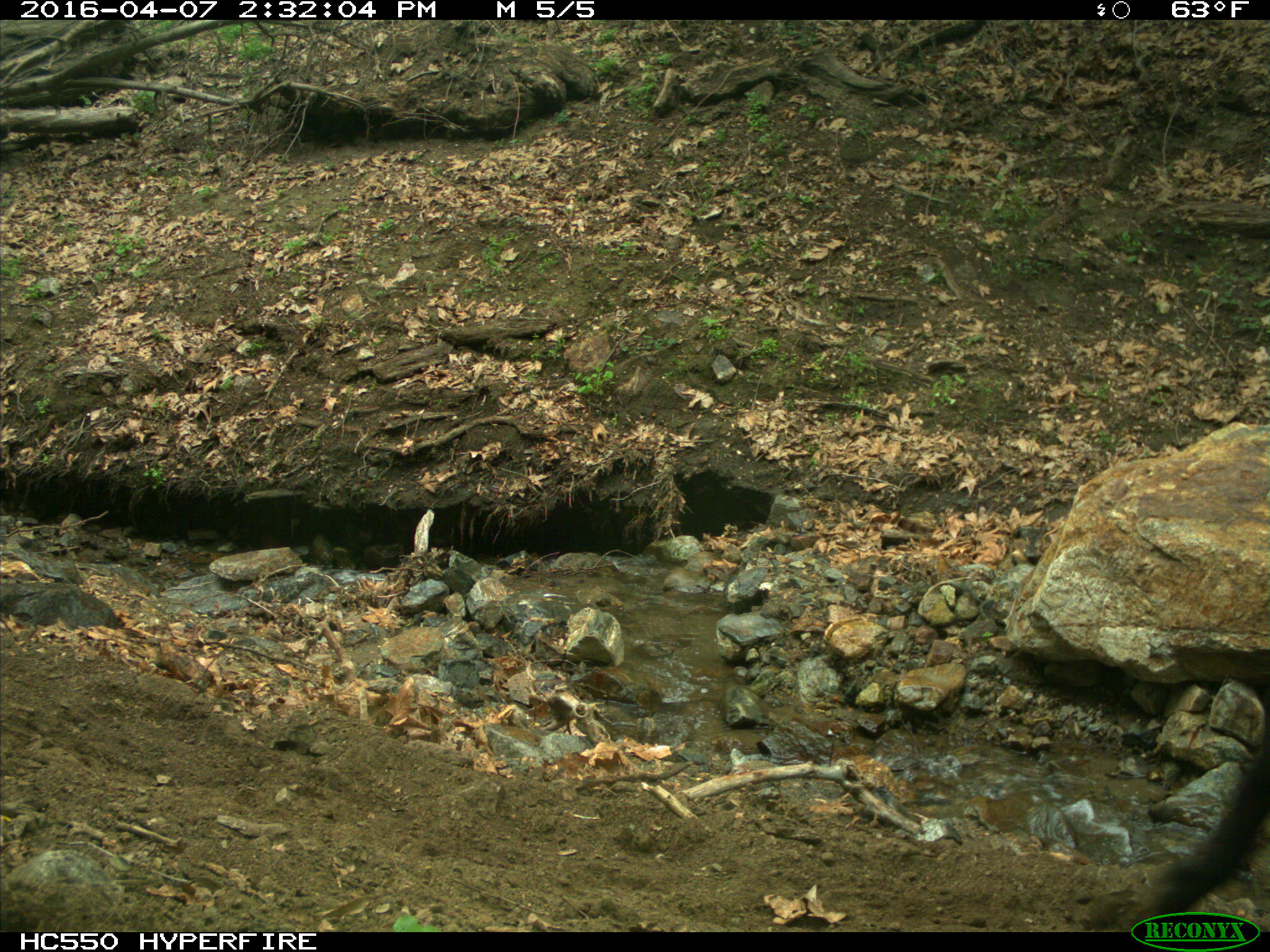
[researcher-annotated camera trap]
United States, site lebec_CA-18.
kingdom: Animalia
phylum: Chordata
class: Mammalia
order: Artiodactyla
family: Bovidae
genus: Bos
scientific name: Bos taurus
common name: domestic cow